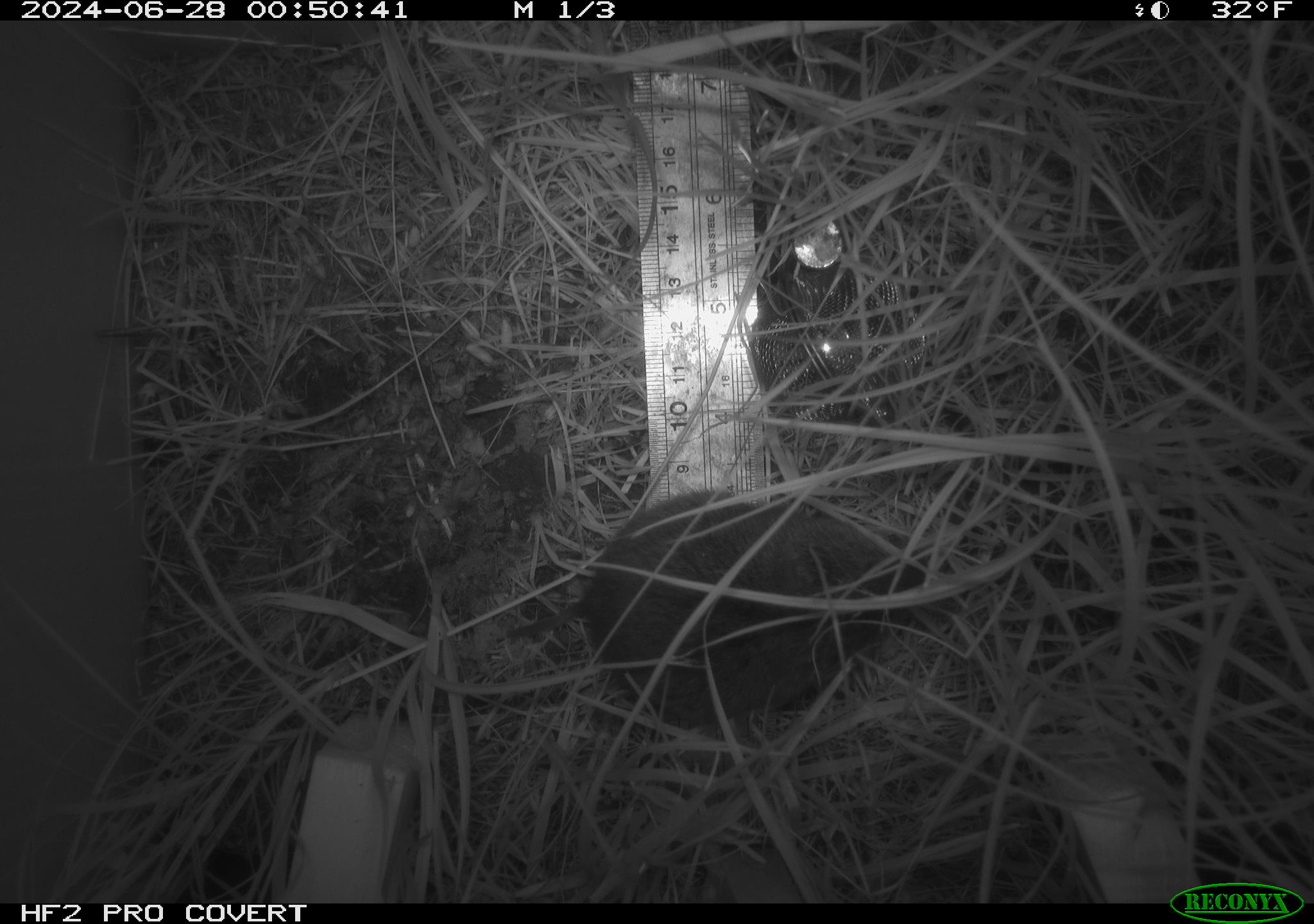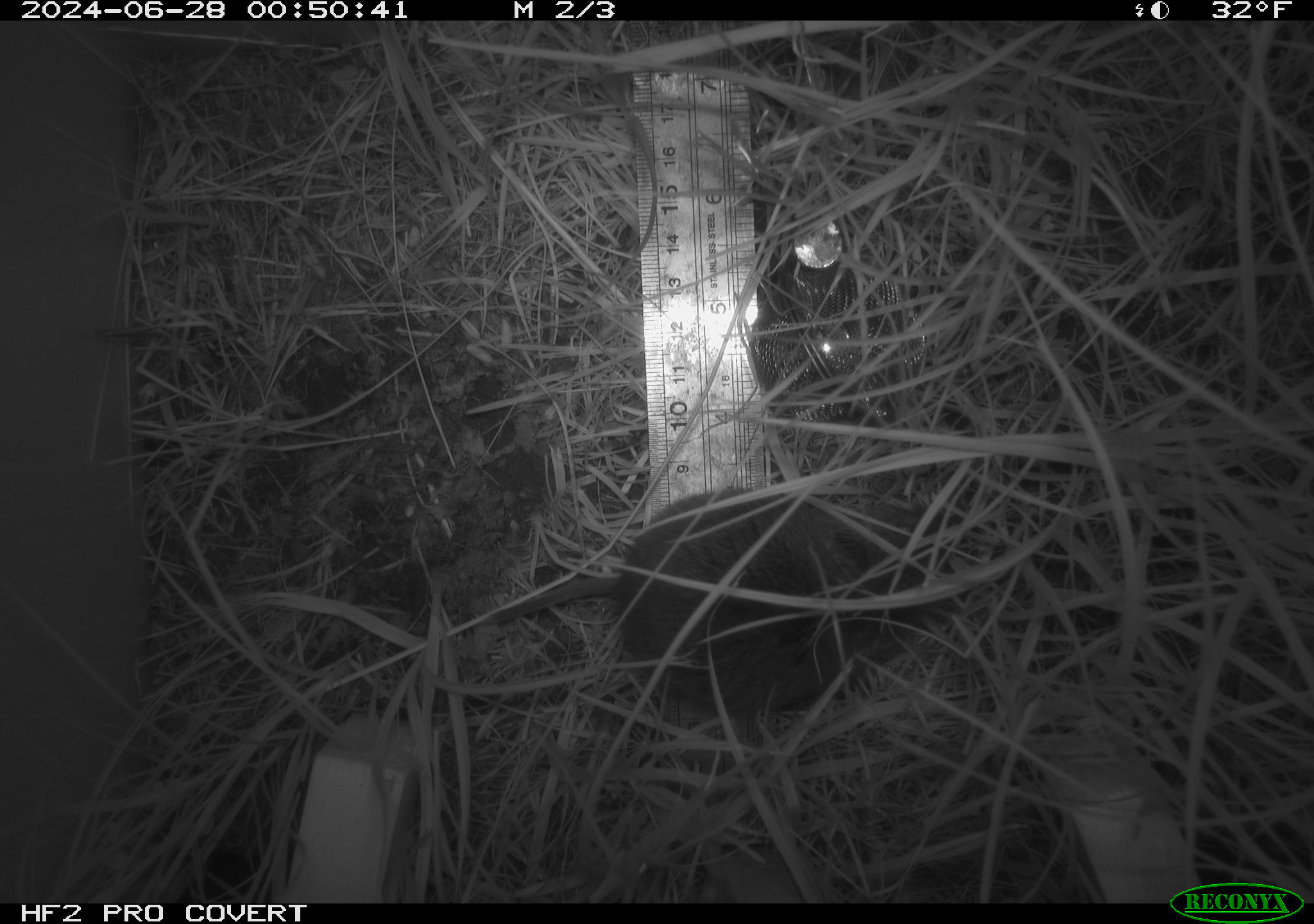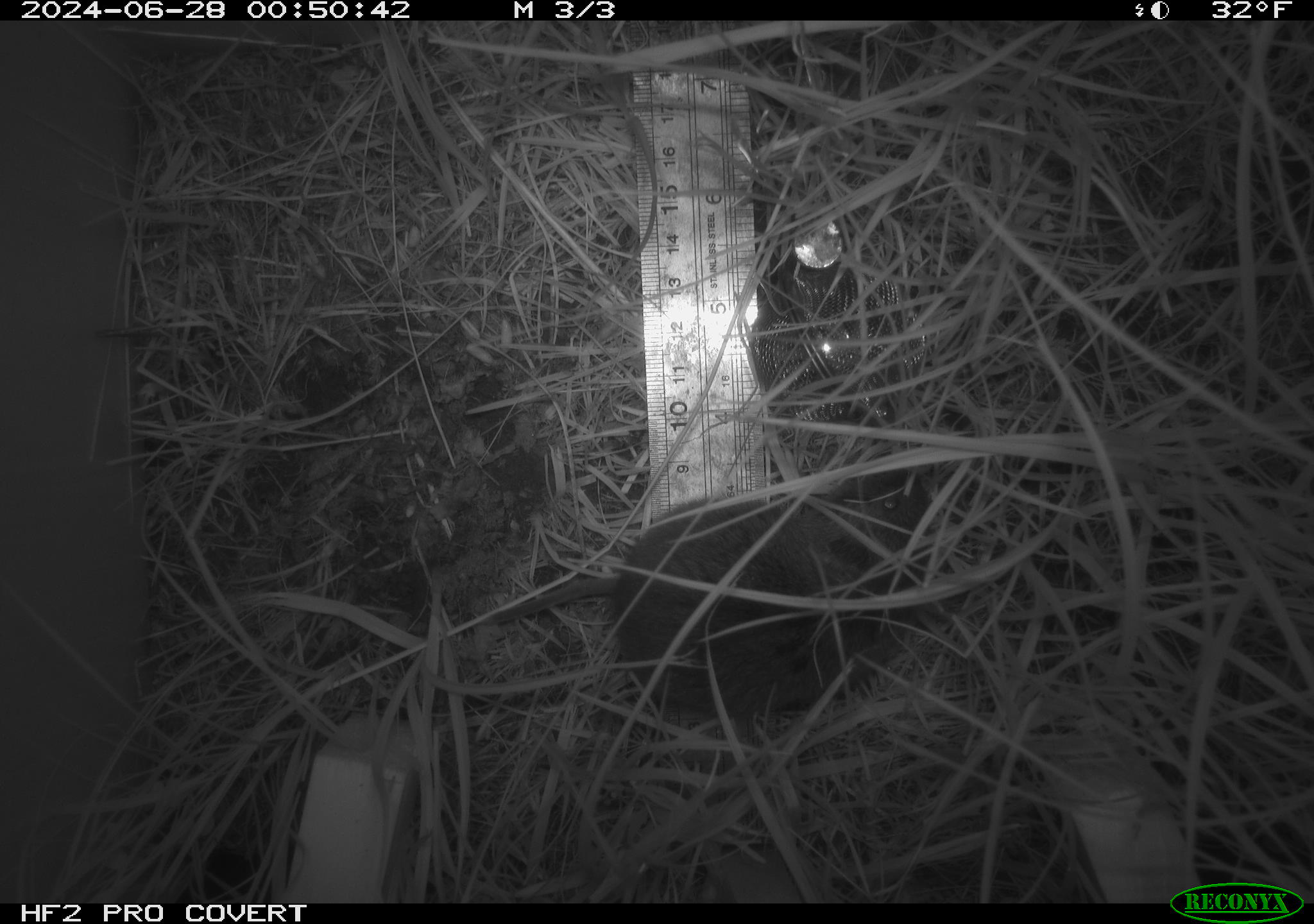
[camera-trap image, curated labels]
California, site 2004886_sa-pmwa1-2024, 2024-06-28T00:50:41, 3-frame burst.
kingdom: Animalia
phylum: Chordata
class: Mammalia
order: Rodentia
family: Cricetidae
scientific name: Arvicolinae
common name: voles, lemmings, and muskrats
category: arvicolinae subfamily